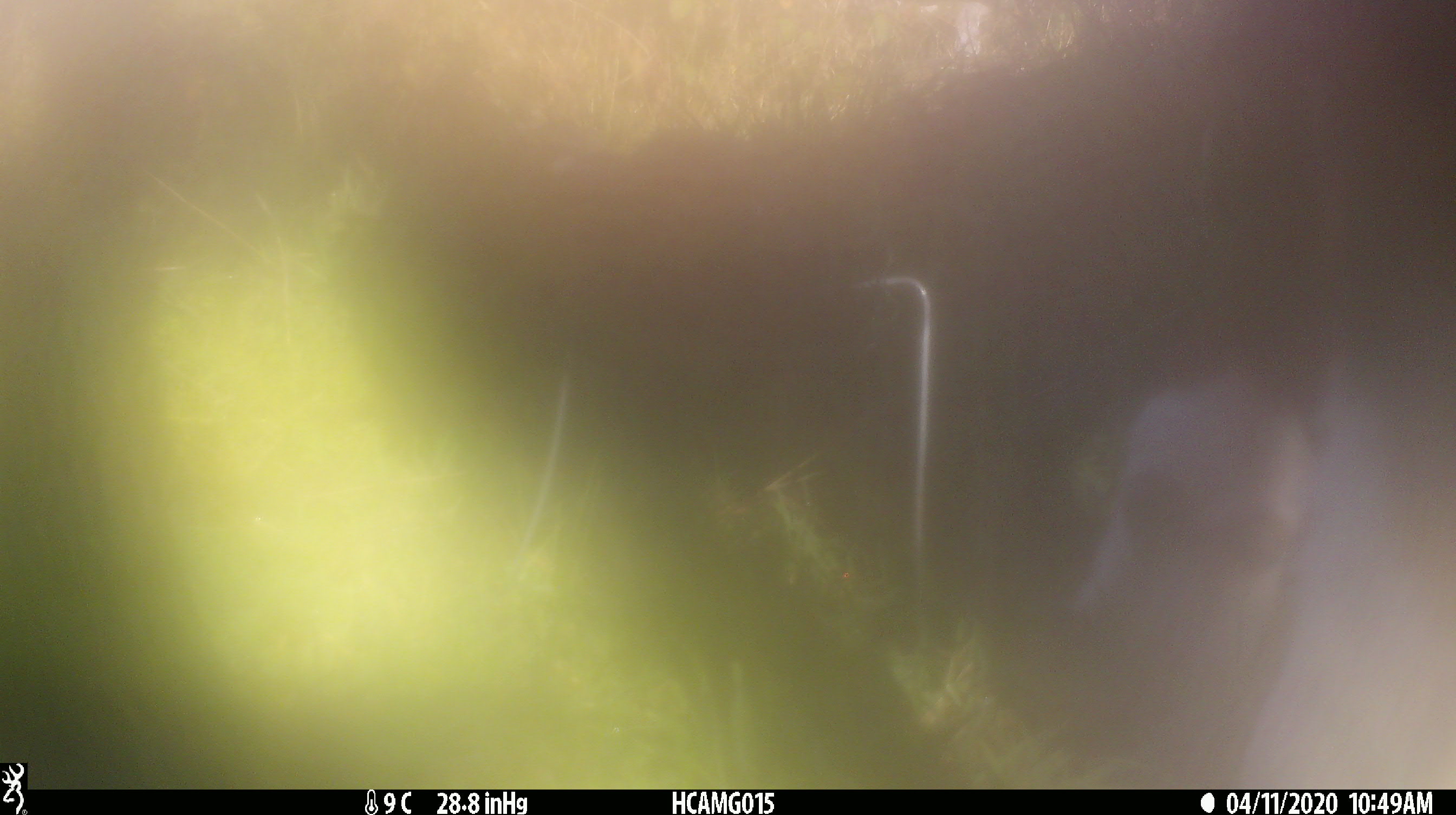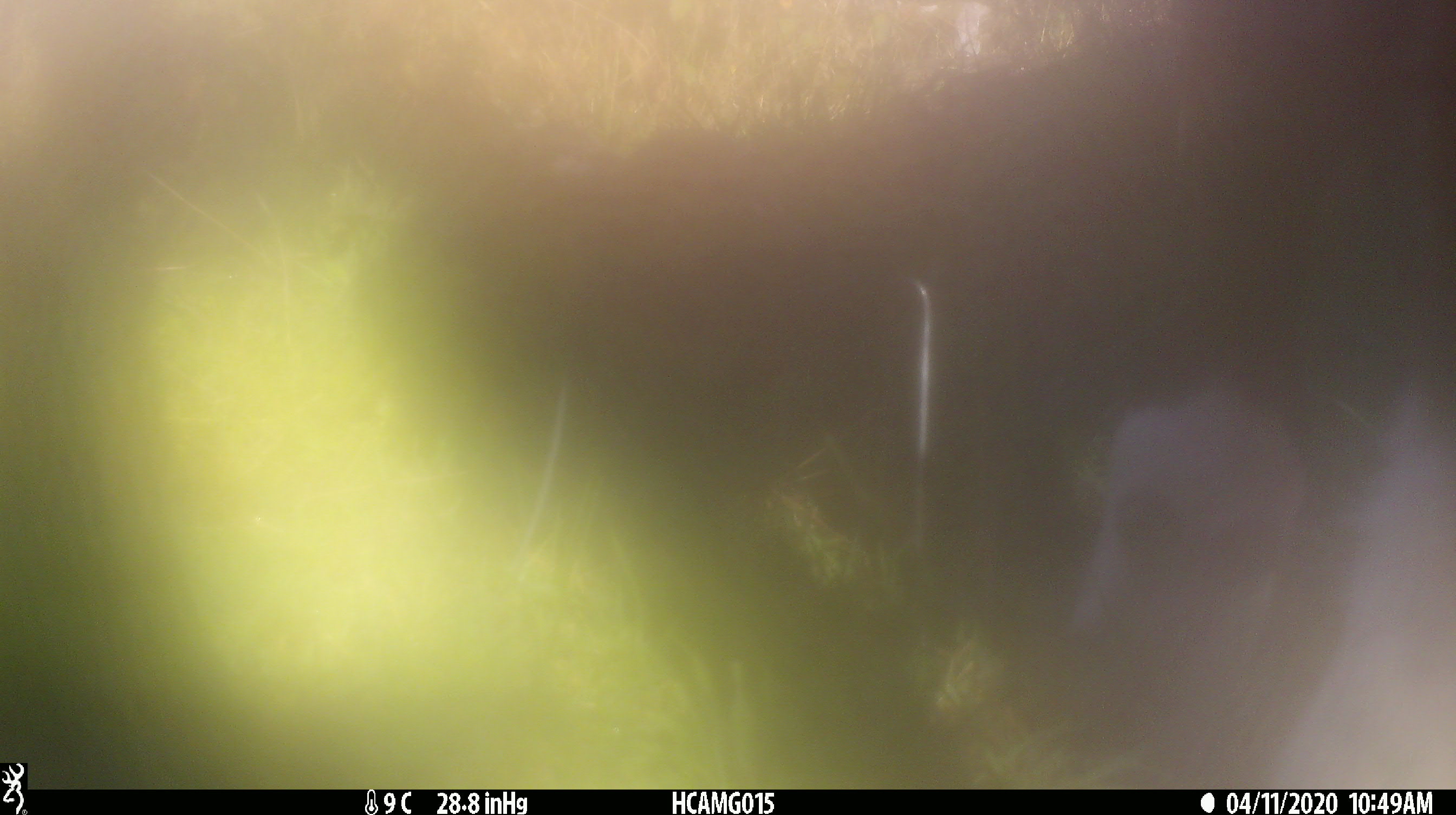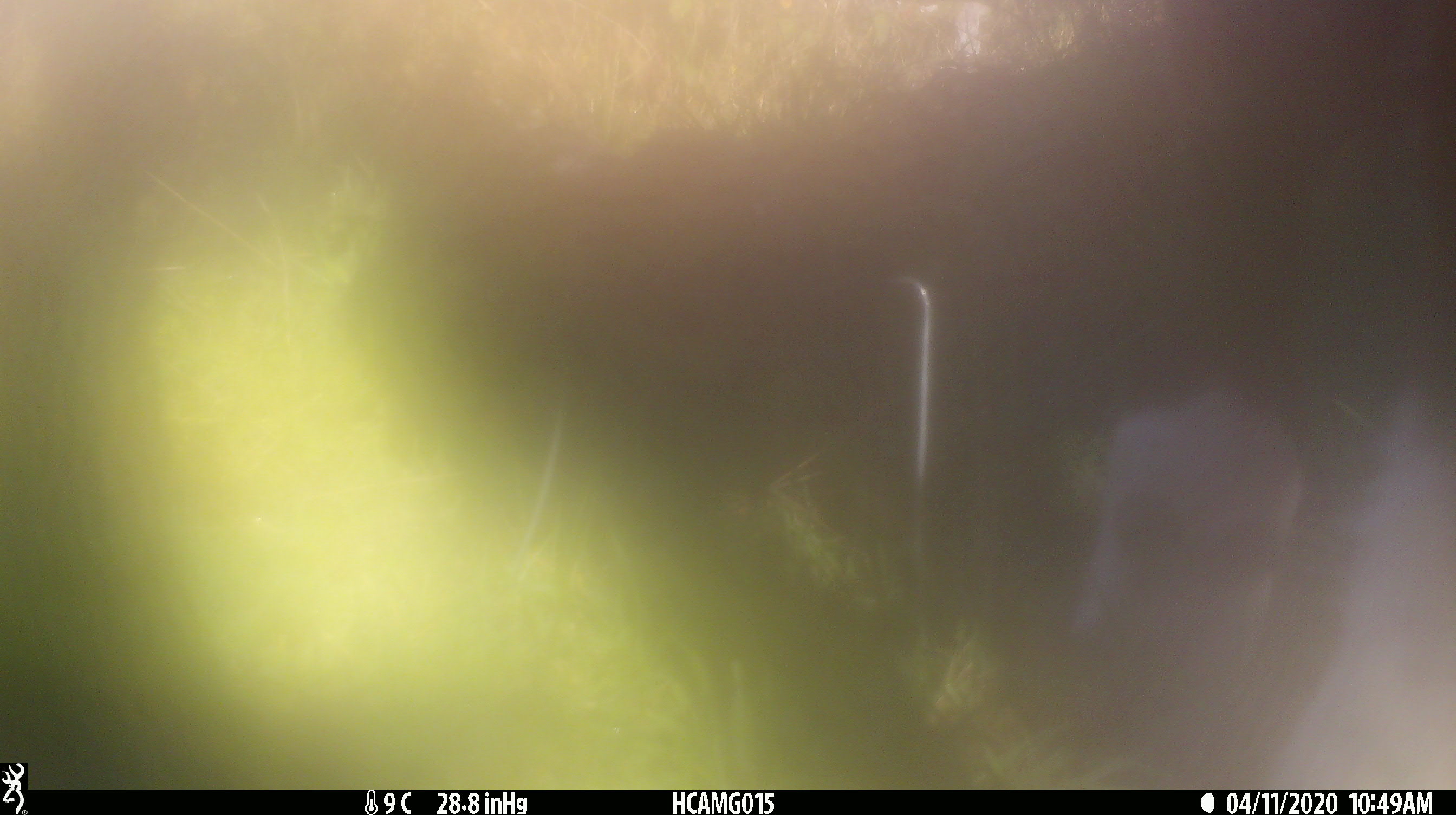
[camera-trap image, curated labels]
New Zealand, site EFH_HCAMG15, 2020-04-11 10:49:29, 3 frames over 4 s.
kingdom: Animalia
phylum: Chordata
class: Mammalia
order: Artiodactyla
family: Bovidae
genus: Bos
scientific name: Bos taurus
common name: domestic cow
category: cow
Cow (domestic cow) (Bos taurus).